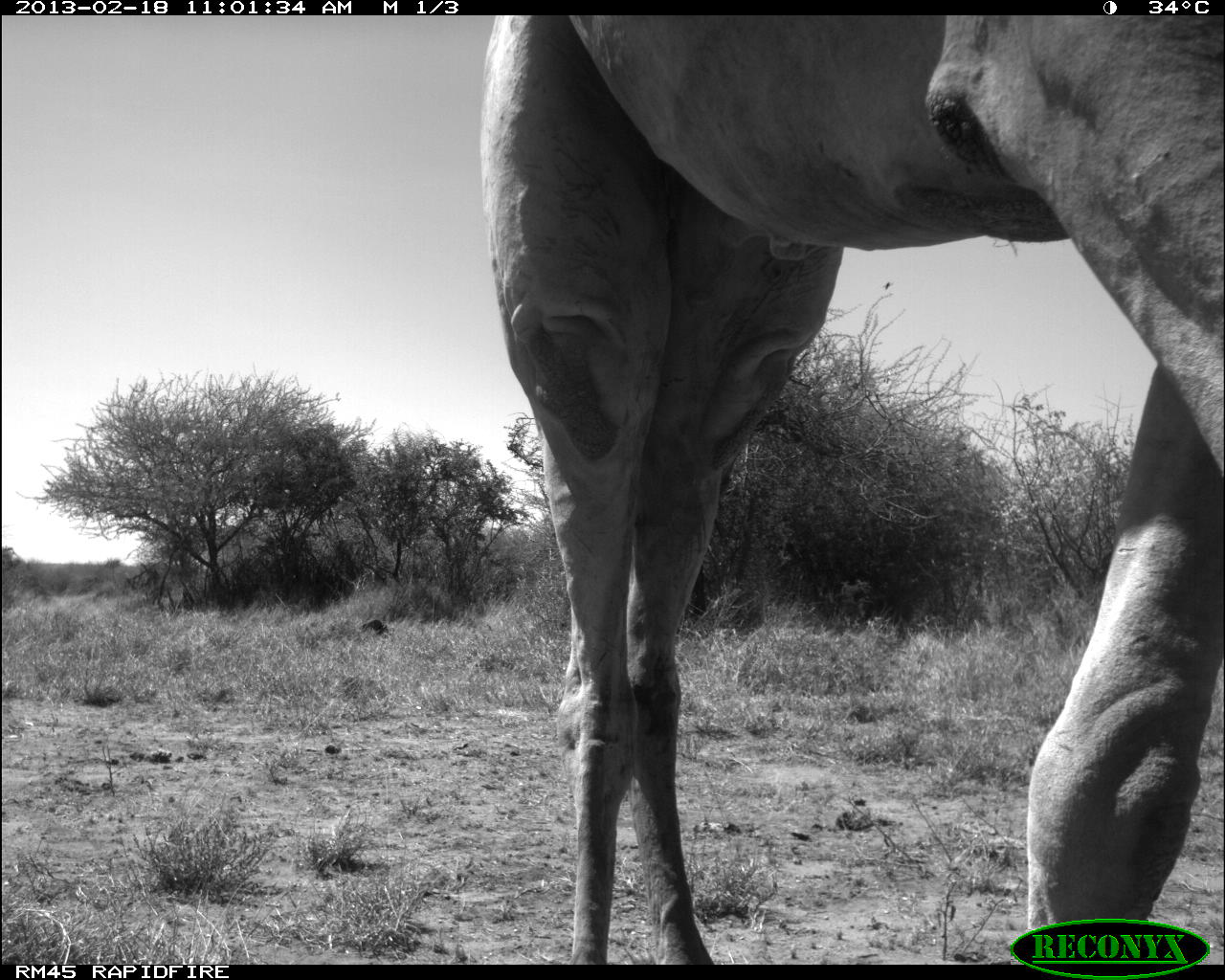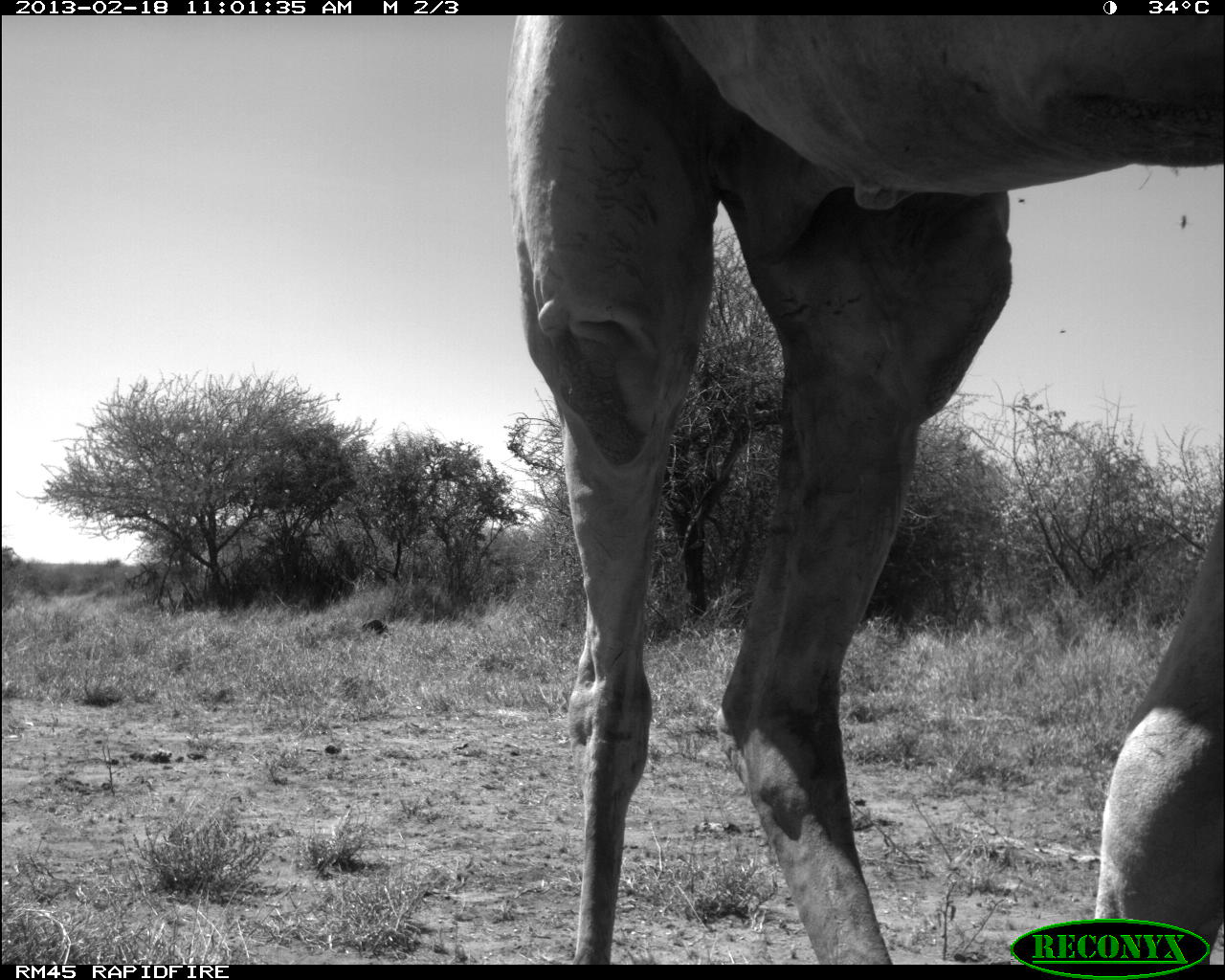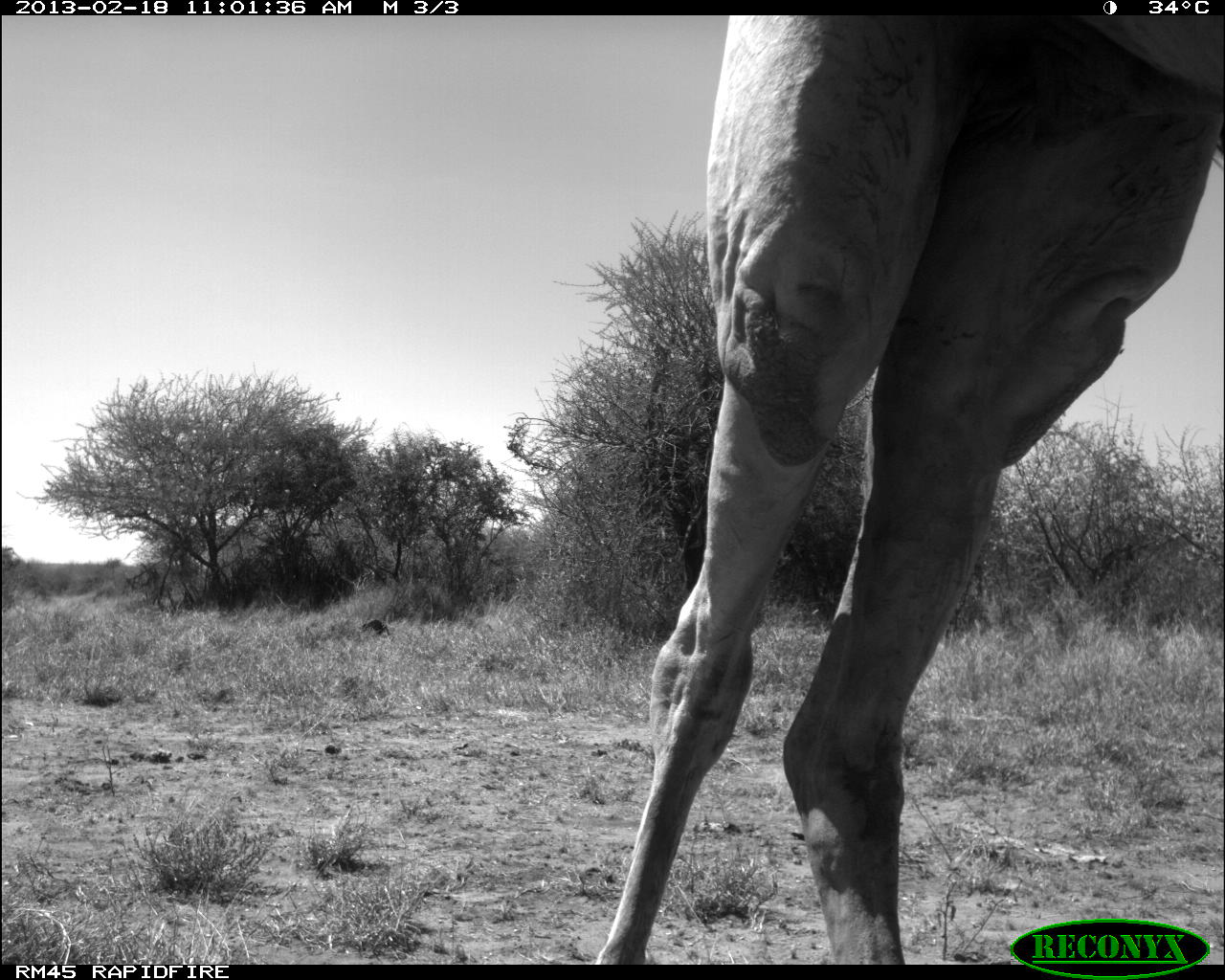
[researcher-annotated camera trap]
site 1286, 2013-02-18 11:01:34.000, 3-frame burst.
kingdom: Animalia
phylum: Chordata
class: Mammalia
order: Artiodactyla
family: Camelidae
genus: Camelus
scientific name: Camelus dromedarius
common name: dromedary camel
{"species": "Camelus dromedarius (dromedary camel)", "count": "1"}